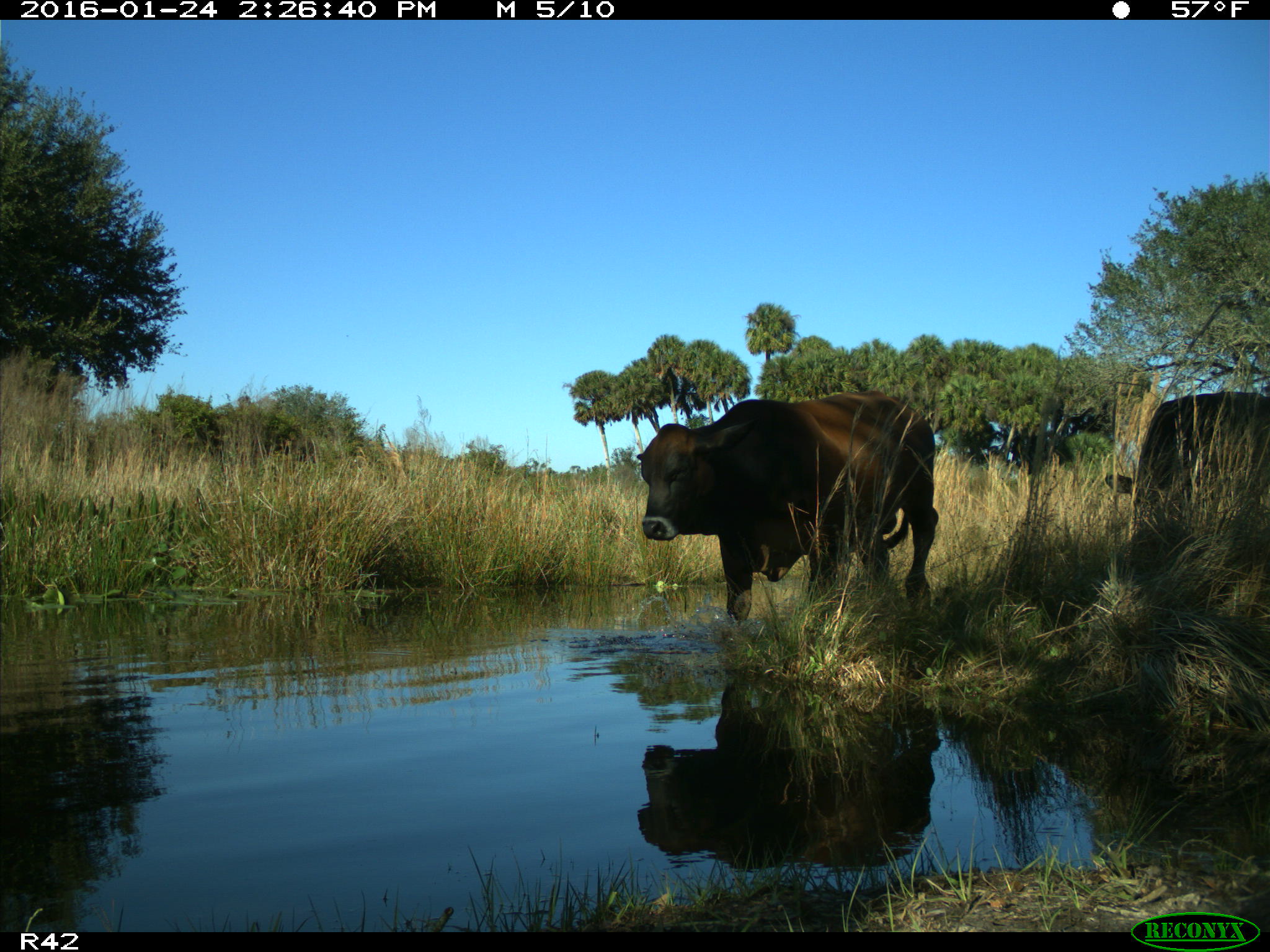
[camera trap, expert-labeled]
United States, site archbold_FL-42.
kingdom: Animalia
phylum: Chordata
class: Mammalia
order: Artiodactyla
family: Bovidae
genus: Bos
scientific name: Bos taurus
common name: domestic cow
Bos taurus (domestic cow).